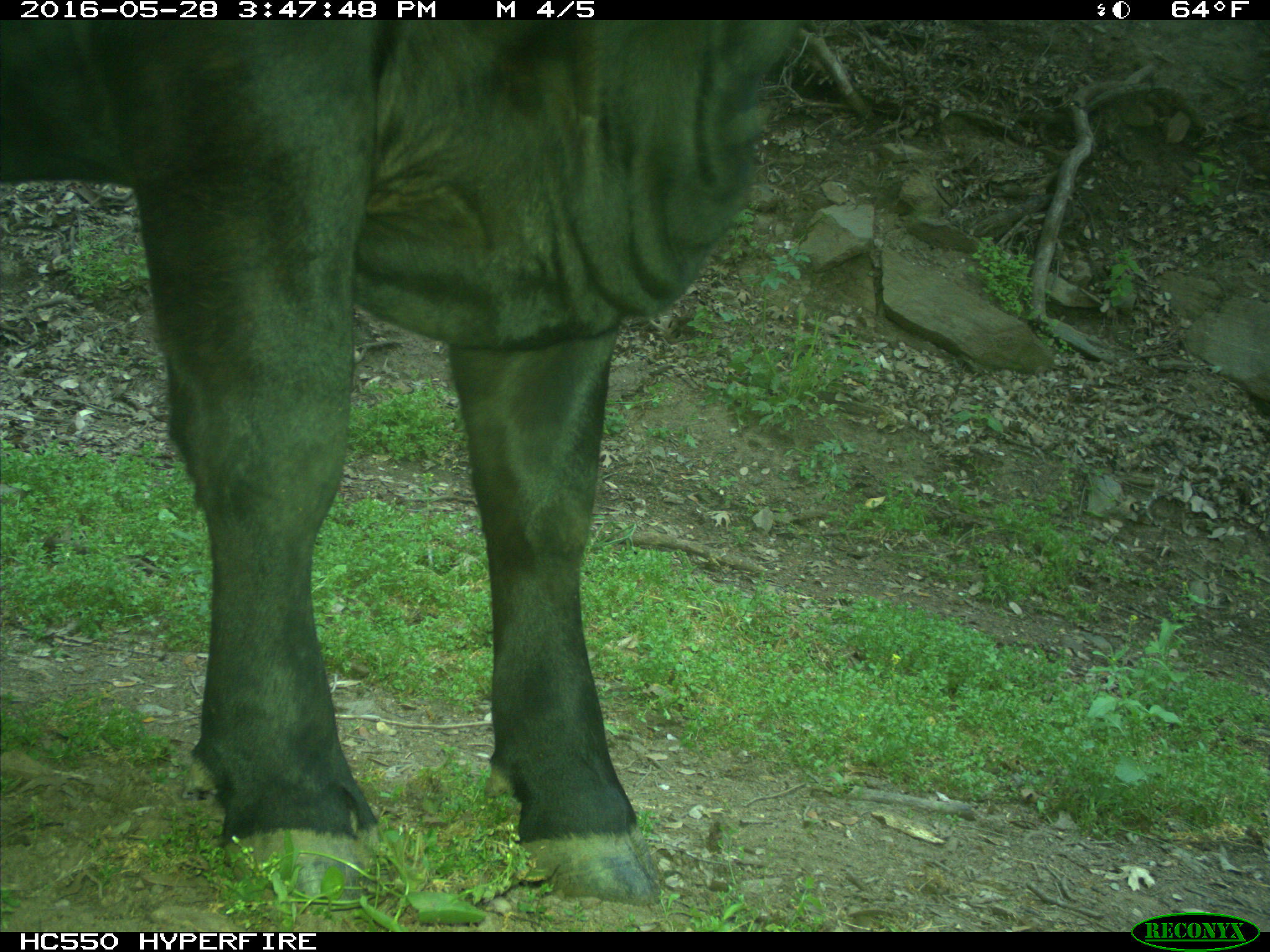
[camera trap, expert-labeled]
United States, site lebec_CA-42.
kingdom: Animalia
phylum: Chordata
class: Mammalia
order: Artiodactyla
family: Bovidae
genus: Bos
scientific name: Bos taurus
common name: domestic cow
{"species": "Bos taurus (domestic cow)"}